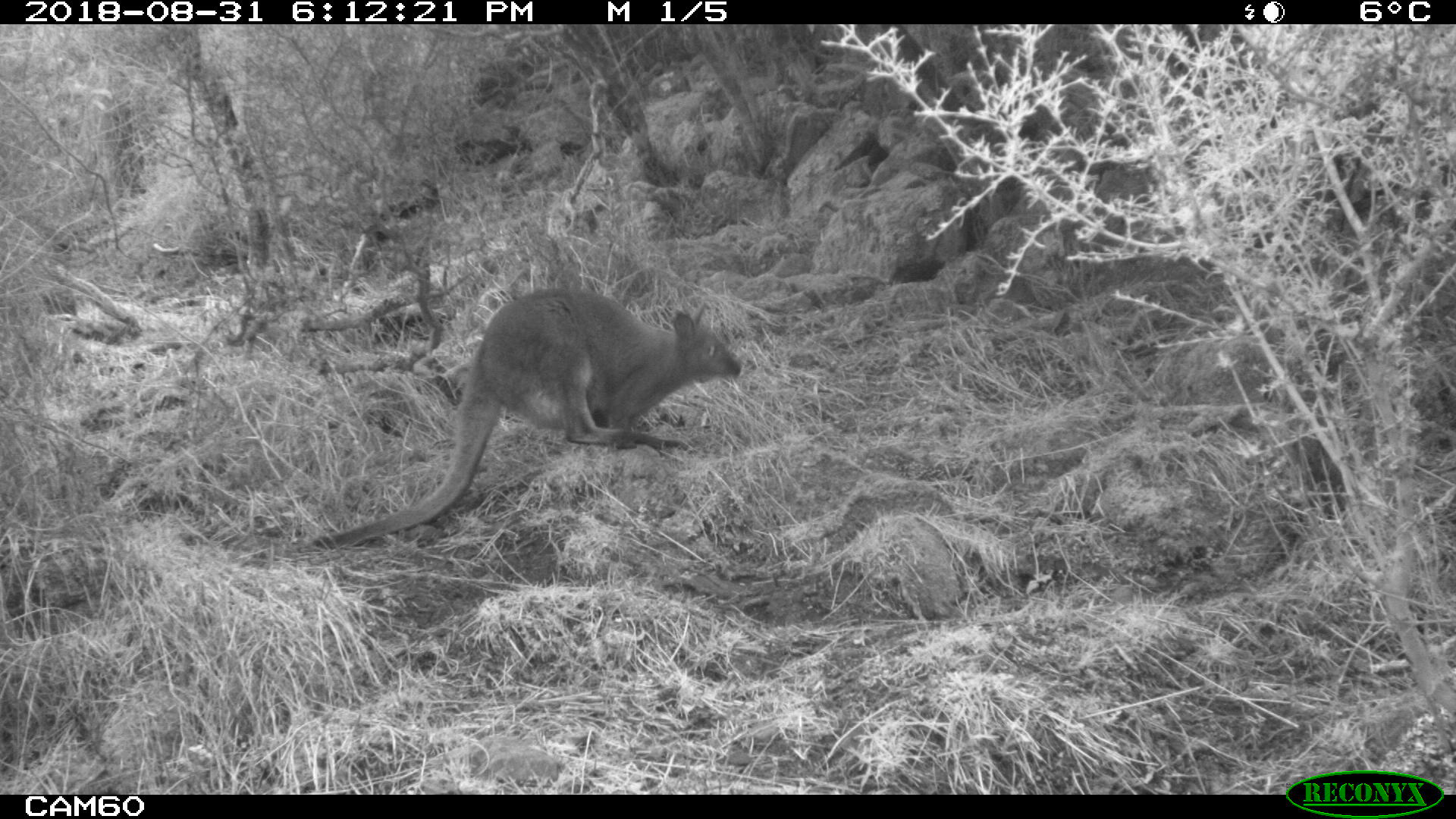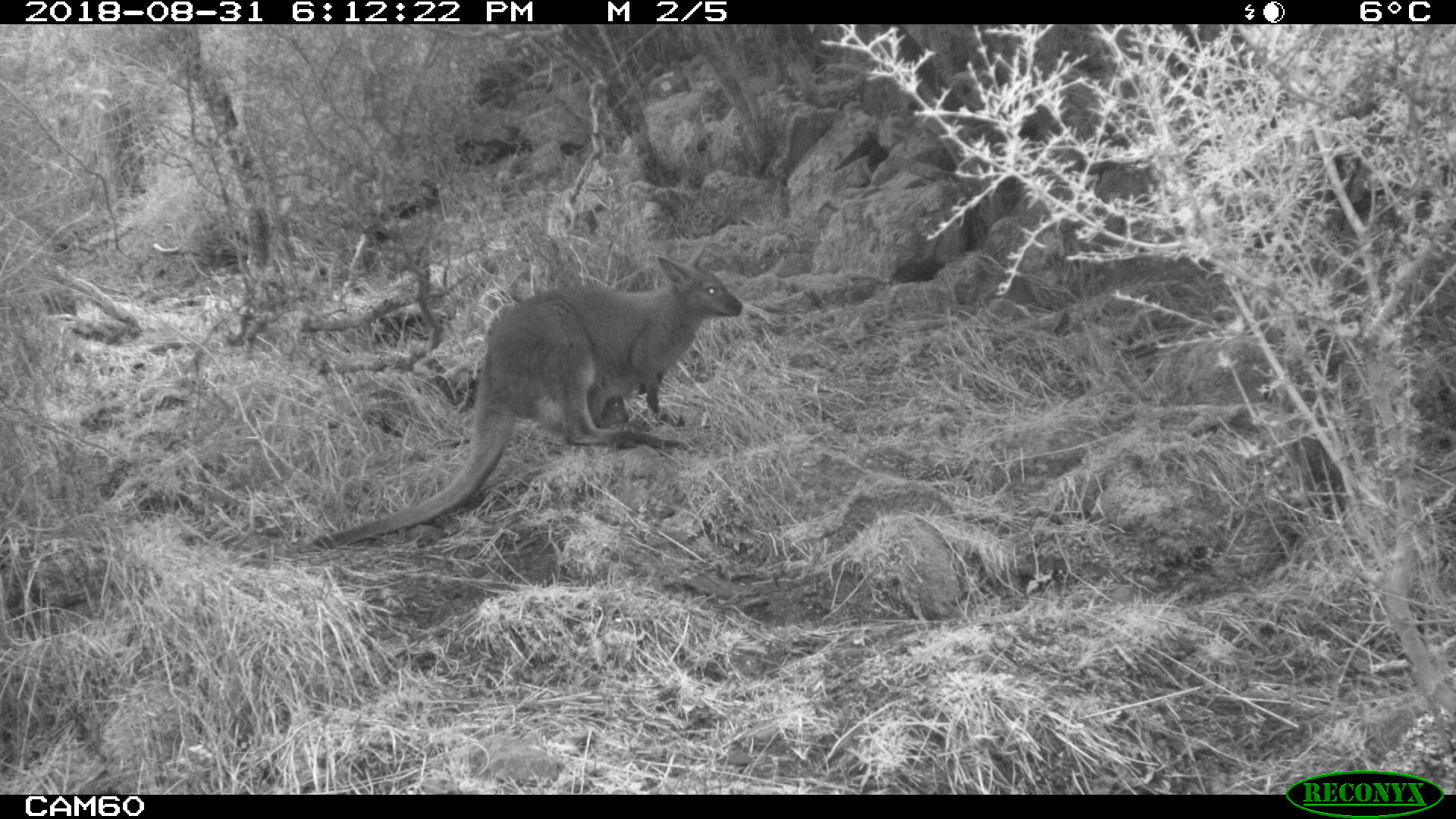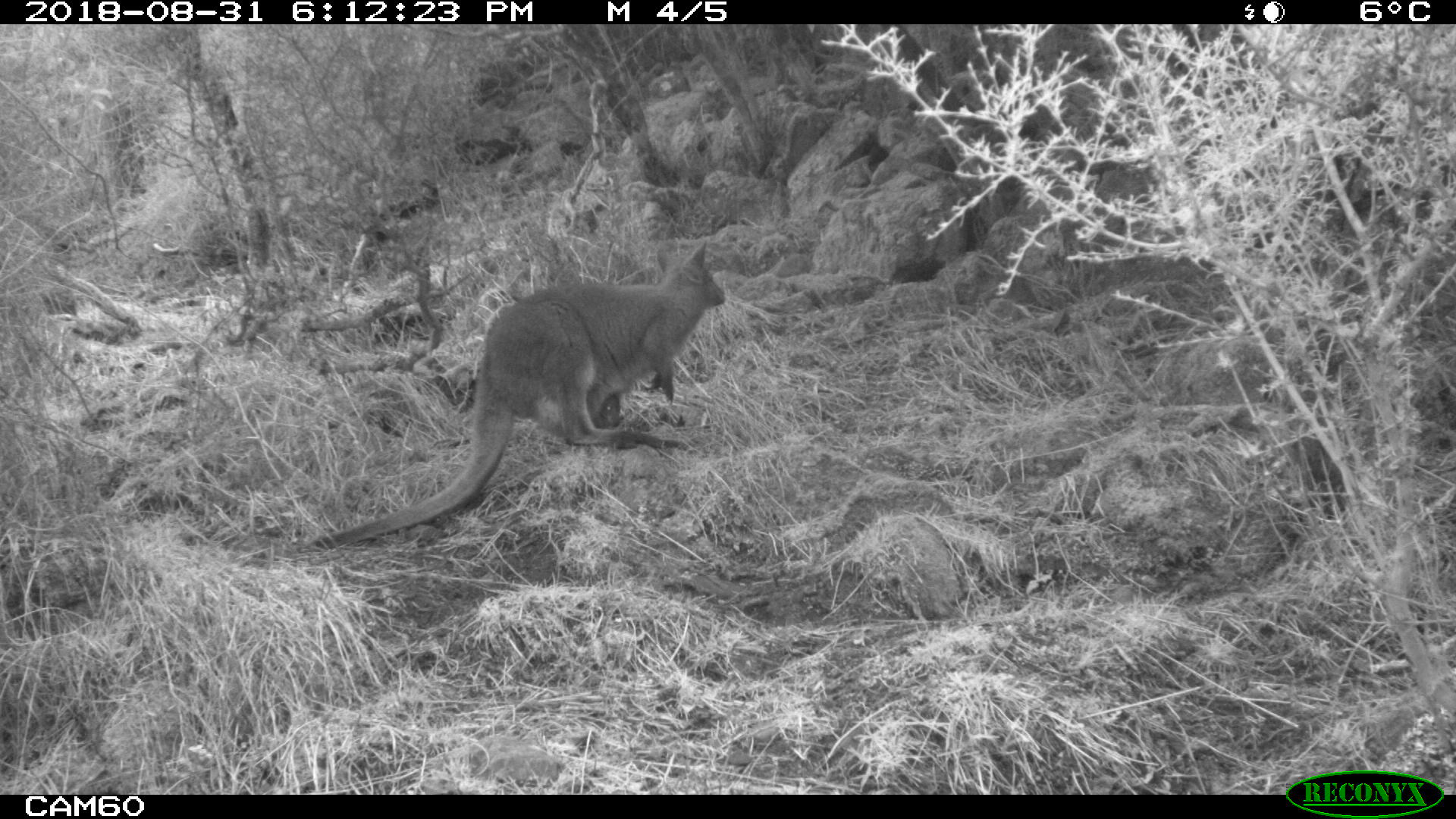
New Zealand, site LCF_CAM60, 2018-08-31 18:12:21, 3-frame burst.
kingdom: Animalia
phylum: Chordata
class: Mammalia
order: Diprotodontia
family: Macropodidae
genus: Notamacropus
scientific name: Notamacropus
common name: wallaby